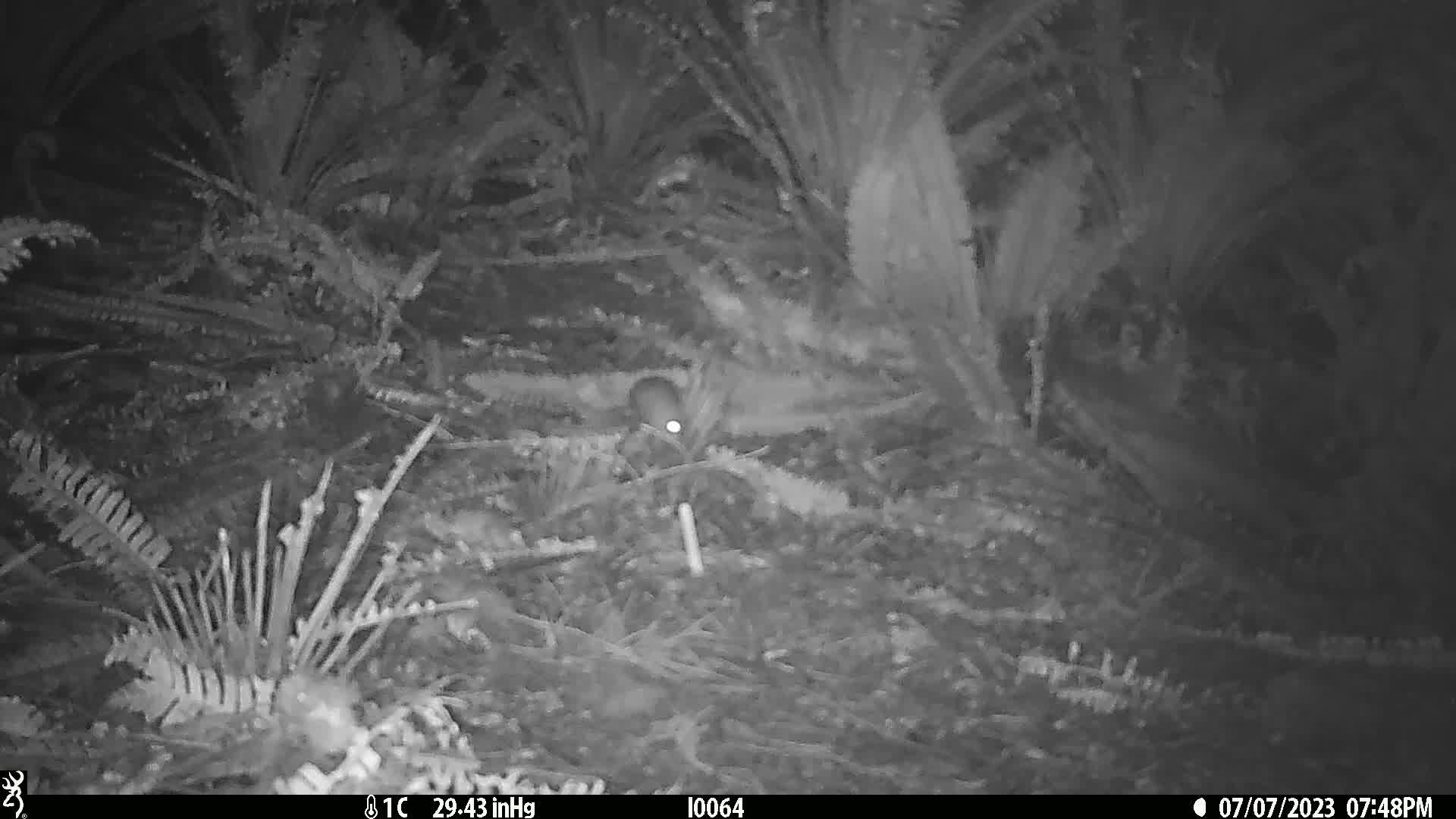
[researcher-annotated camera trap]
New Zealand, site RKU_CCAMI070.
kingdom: Animalia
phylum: Chordata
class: Mammalia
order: Rodentia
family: Muridae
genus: Rattus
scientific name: Rattus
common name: rat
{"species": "rat (Rattus)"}